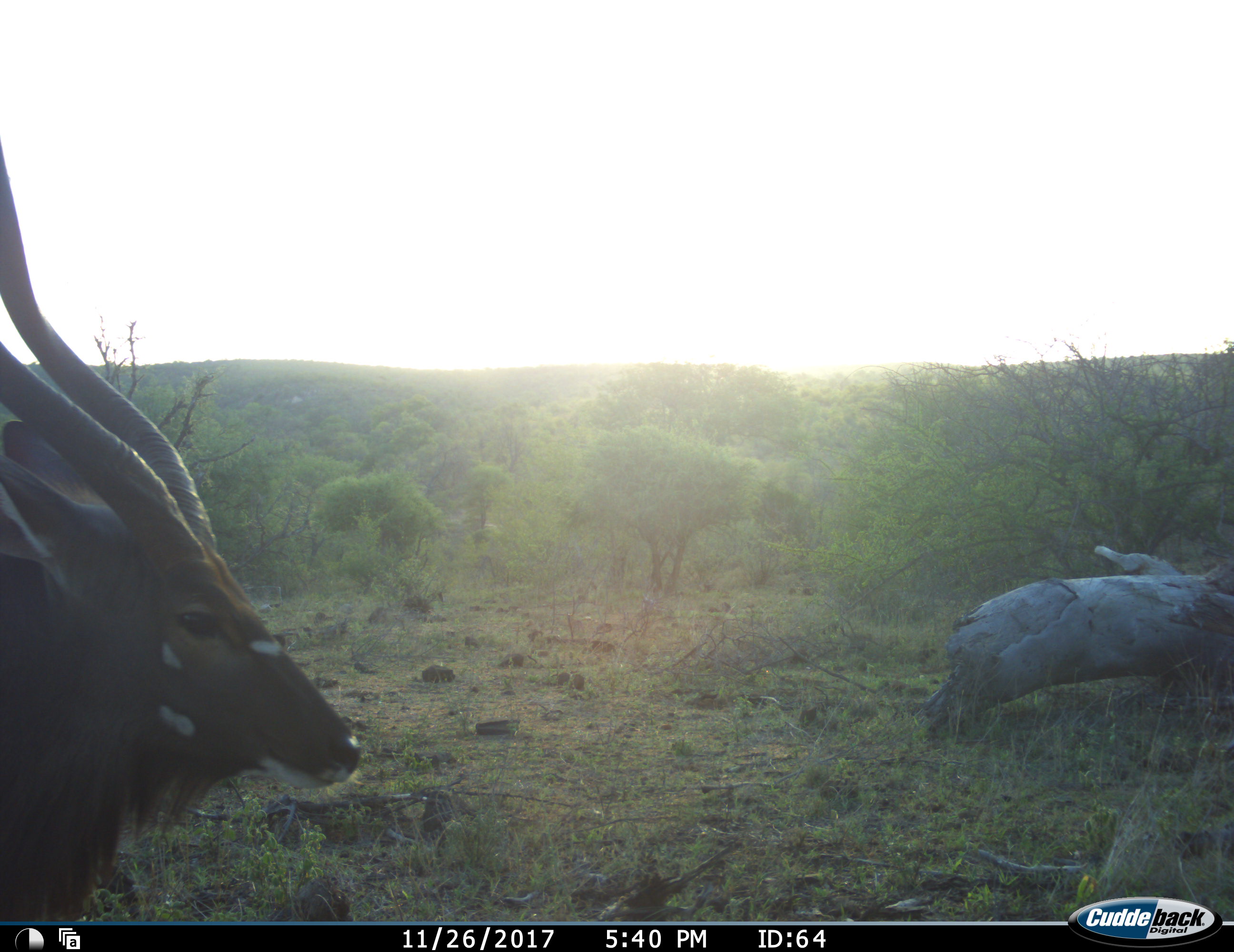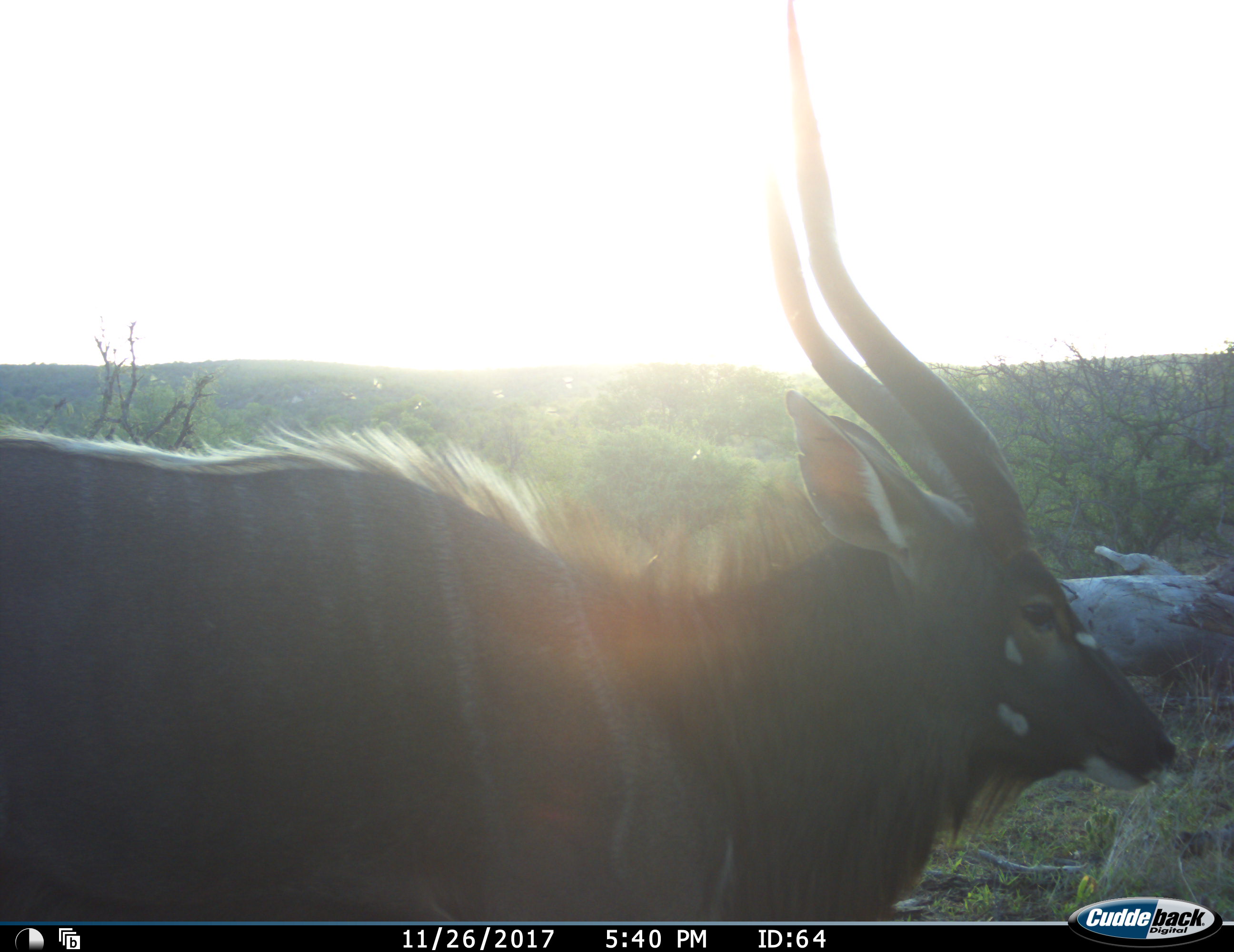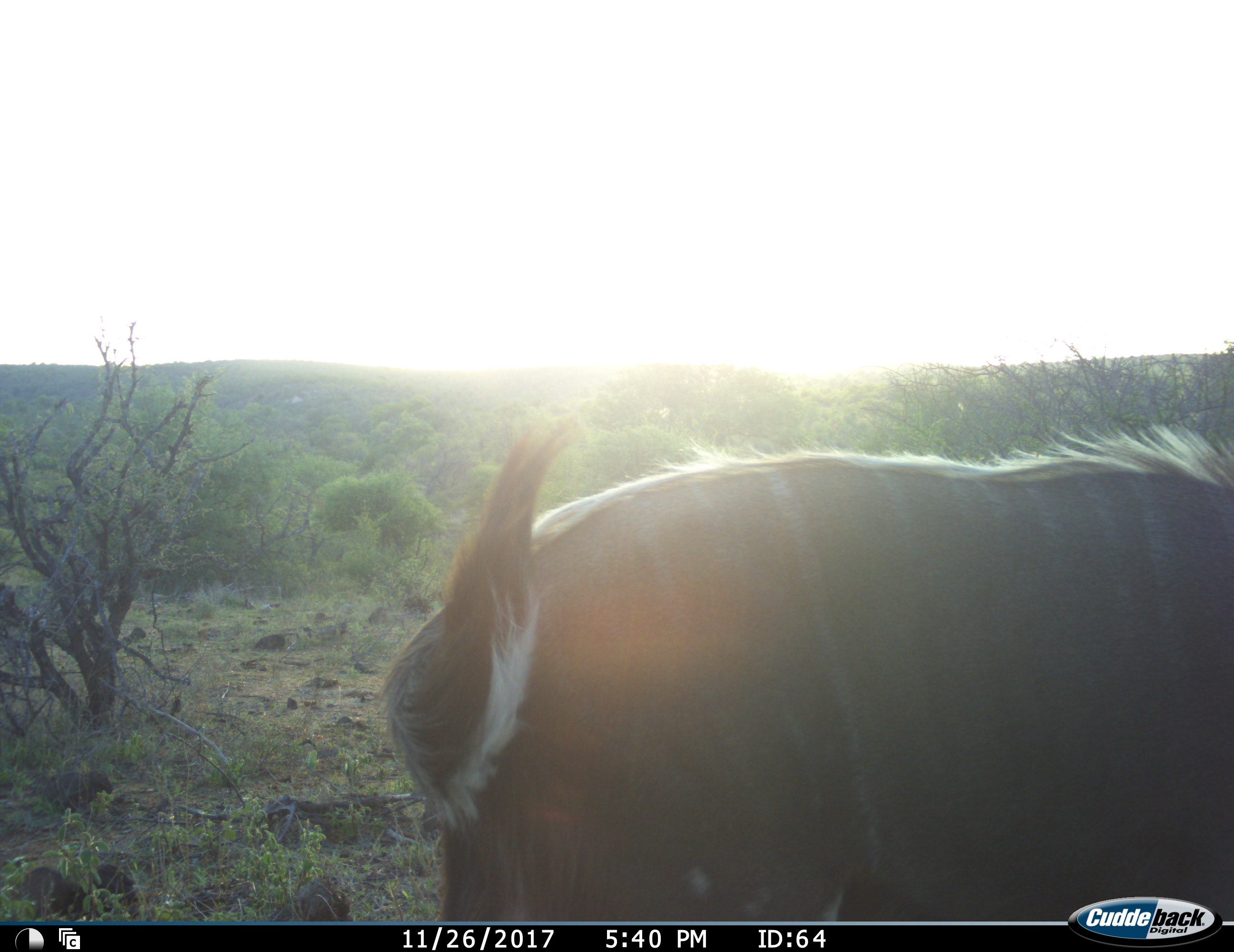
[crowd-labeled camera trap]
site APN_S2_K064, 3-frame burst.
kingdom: Animalia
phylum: Chordata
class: Mammalia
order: Artiodactyla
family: Bovidae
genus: Tragelaphus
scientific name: Tragelaphus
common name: kudu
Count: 1.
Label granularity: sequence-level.